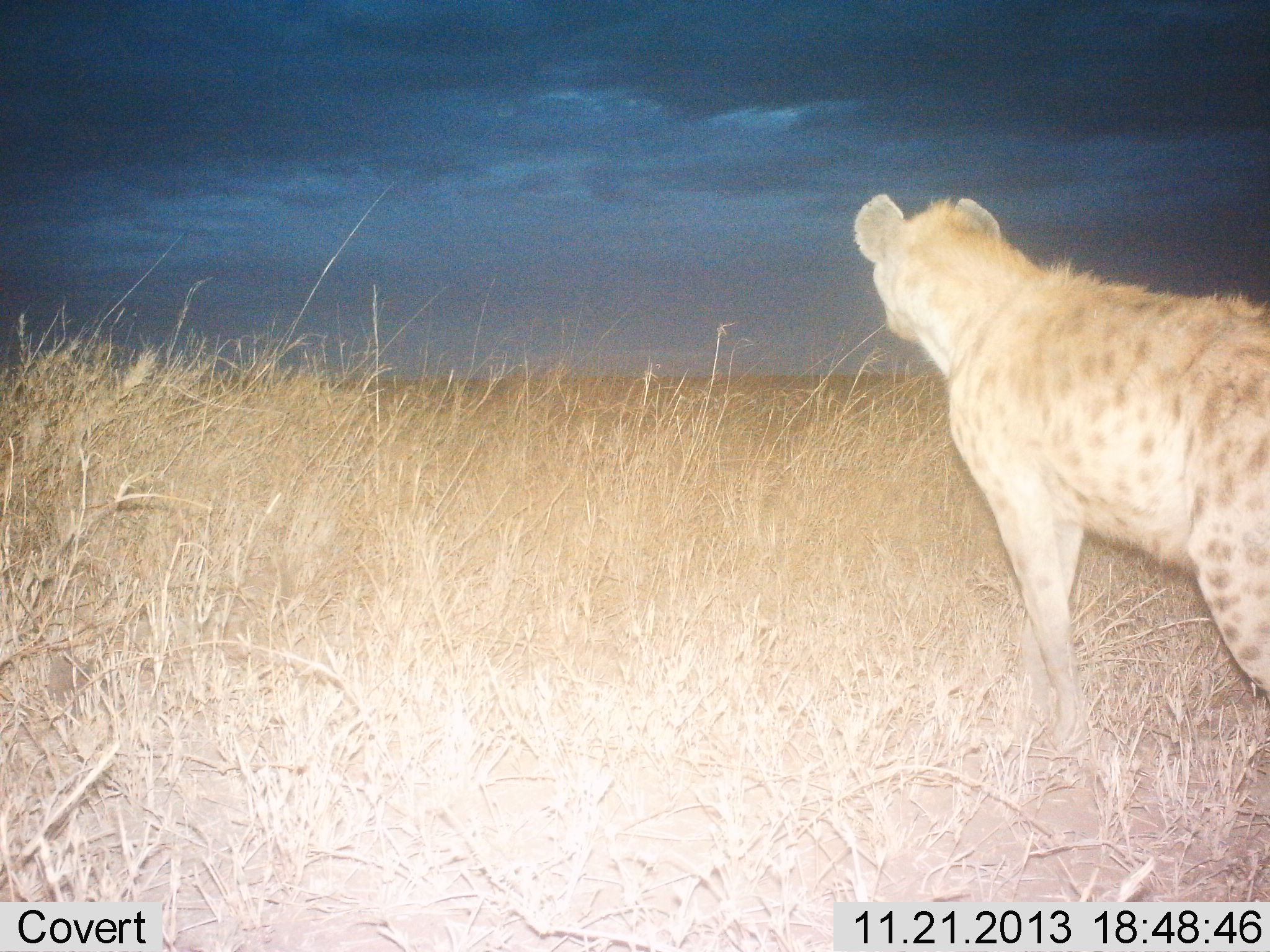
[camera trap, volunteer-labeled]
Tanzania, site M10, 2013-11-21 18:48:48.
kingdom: Animalia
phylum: Chordata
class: Mammalia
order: Carnivora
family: Hyaenidae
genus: Crocuta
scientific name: Crocuta crocuta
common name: spotted hyena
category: hyenaspotted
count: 1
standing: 100%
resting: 0%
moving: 0%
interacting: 0%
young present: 0%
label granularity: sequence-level